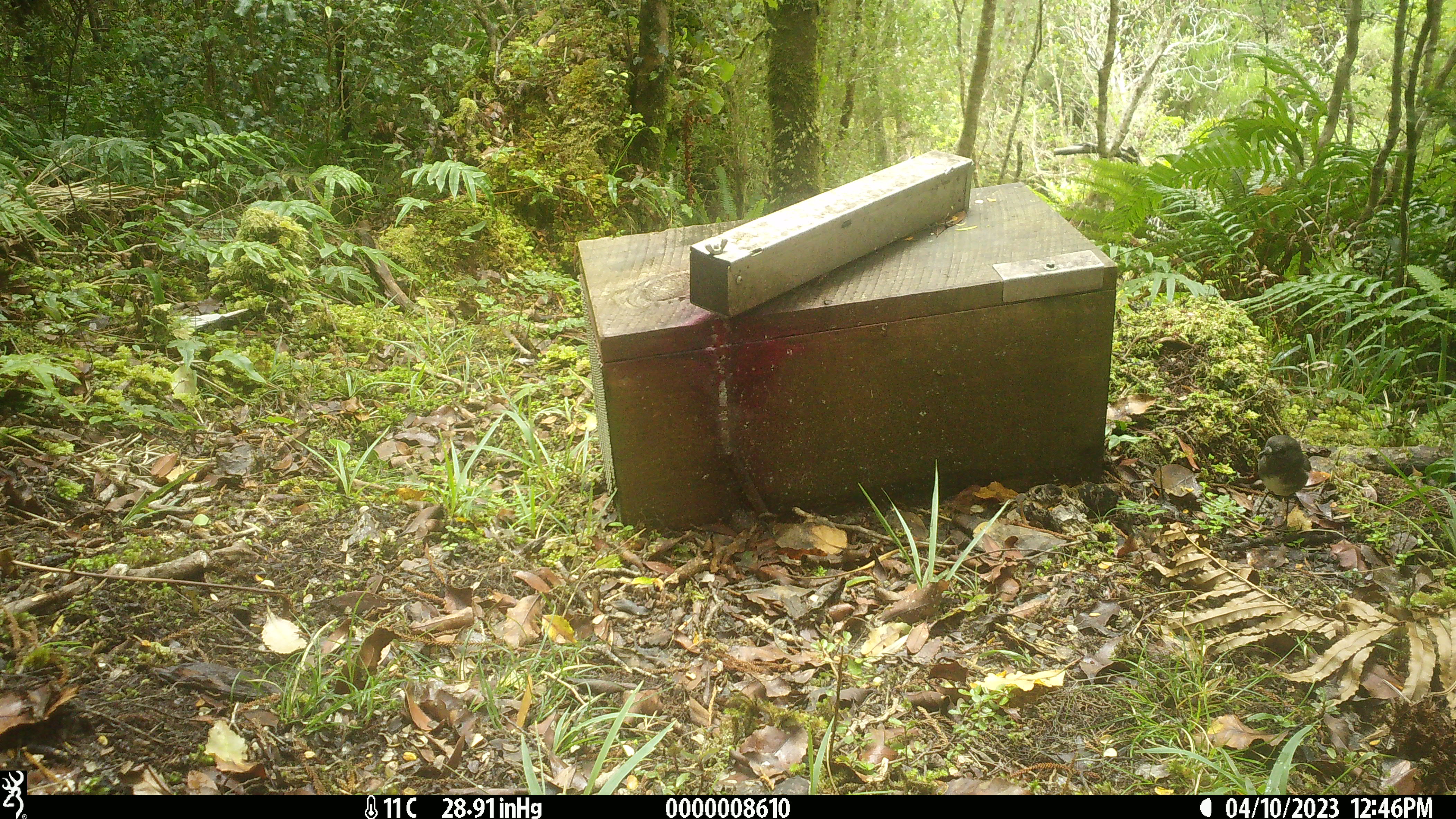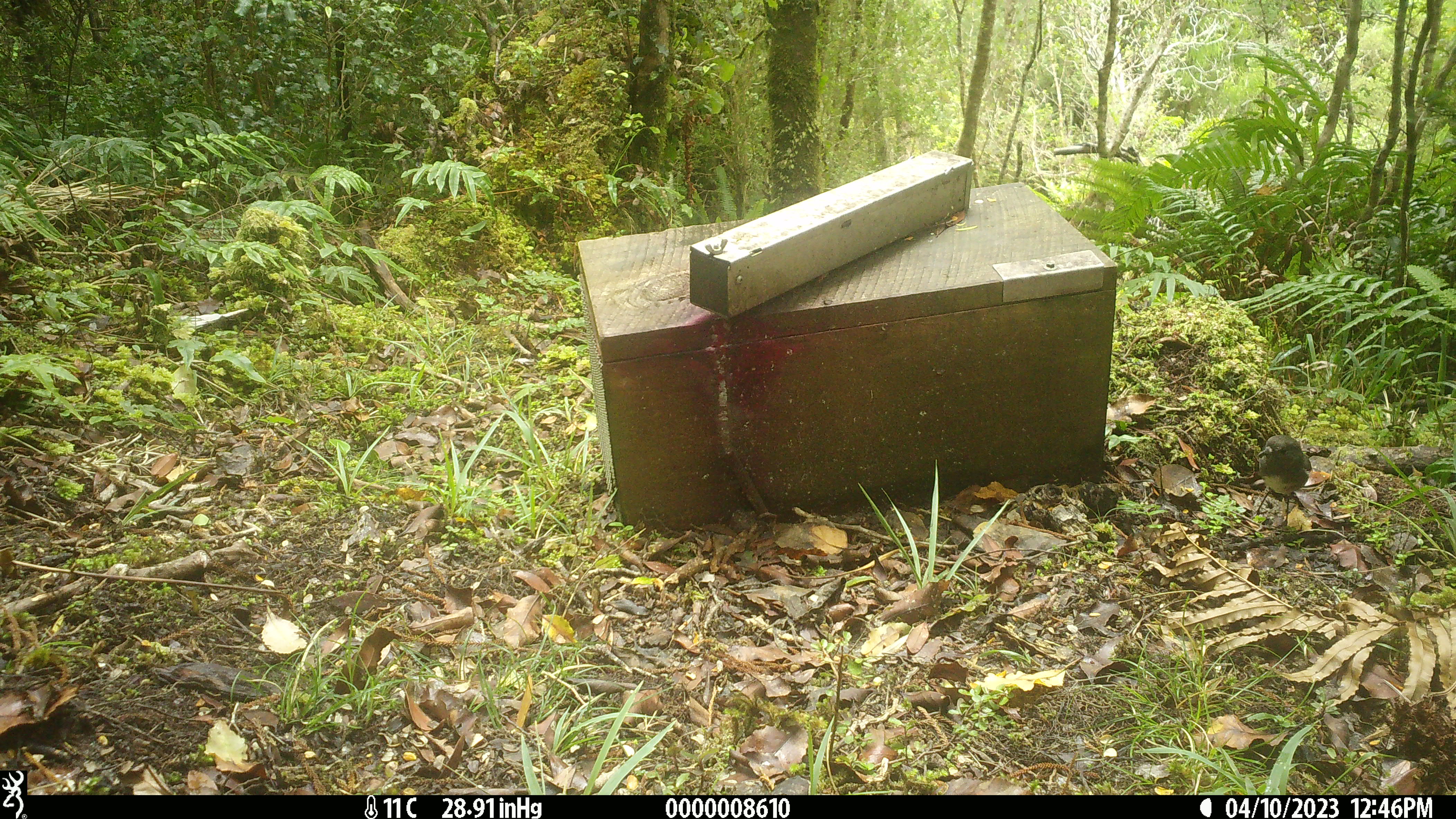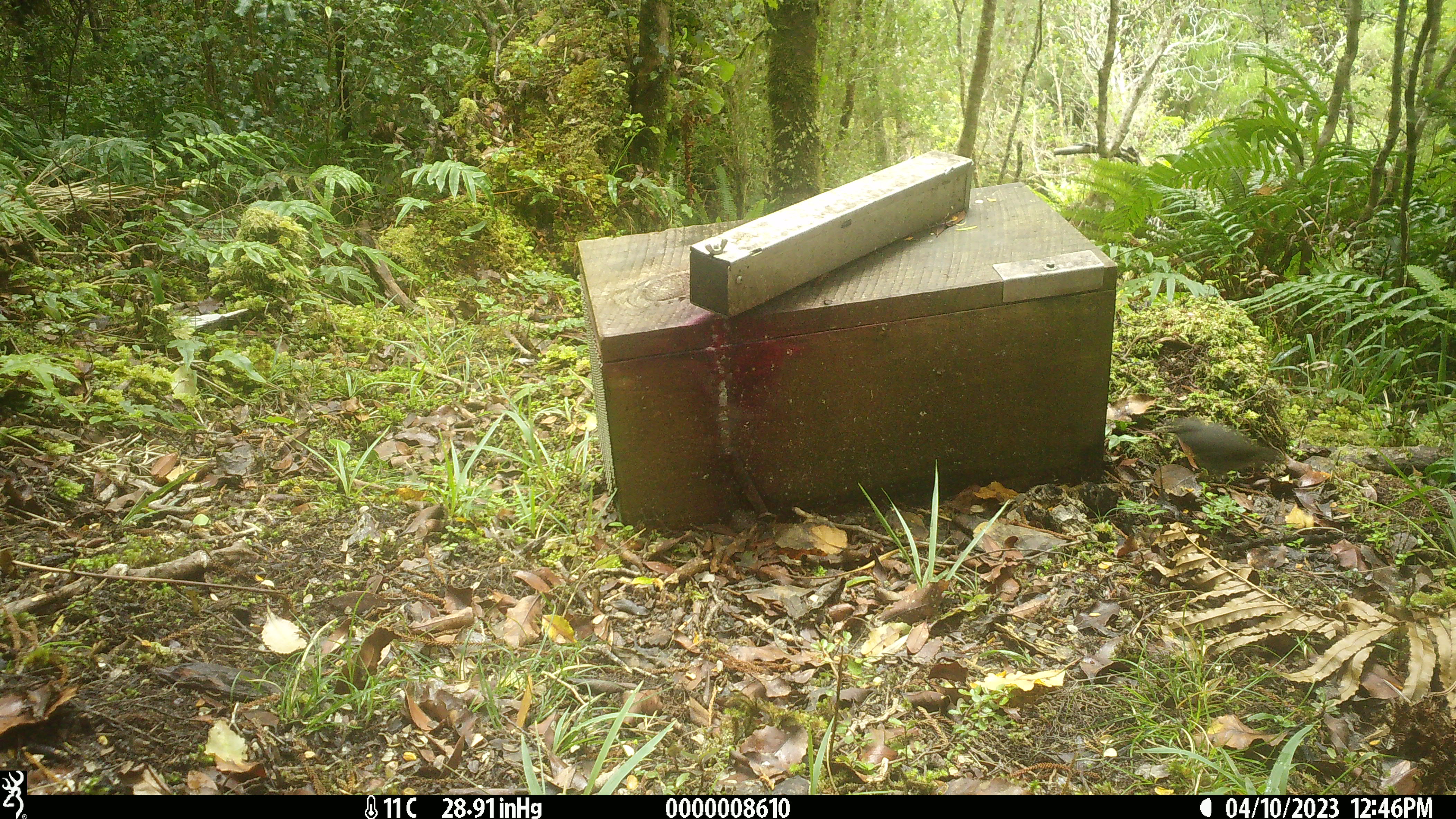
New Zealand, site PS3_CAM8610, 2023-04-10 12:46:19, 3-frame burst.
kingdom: Animalia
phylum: Chordata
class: Aves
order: Passeriformes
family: Petroicidae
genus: Petroica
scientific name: Petroica australis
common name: new zealand robin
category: robin